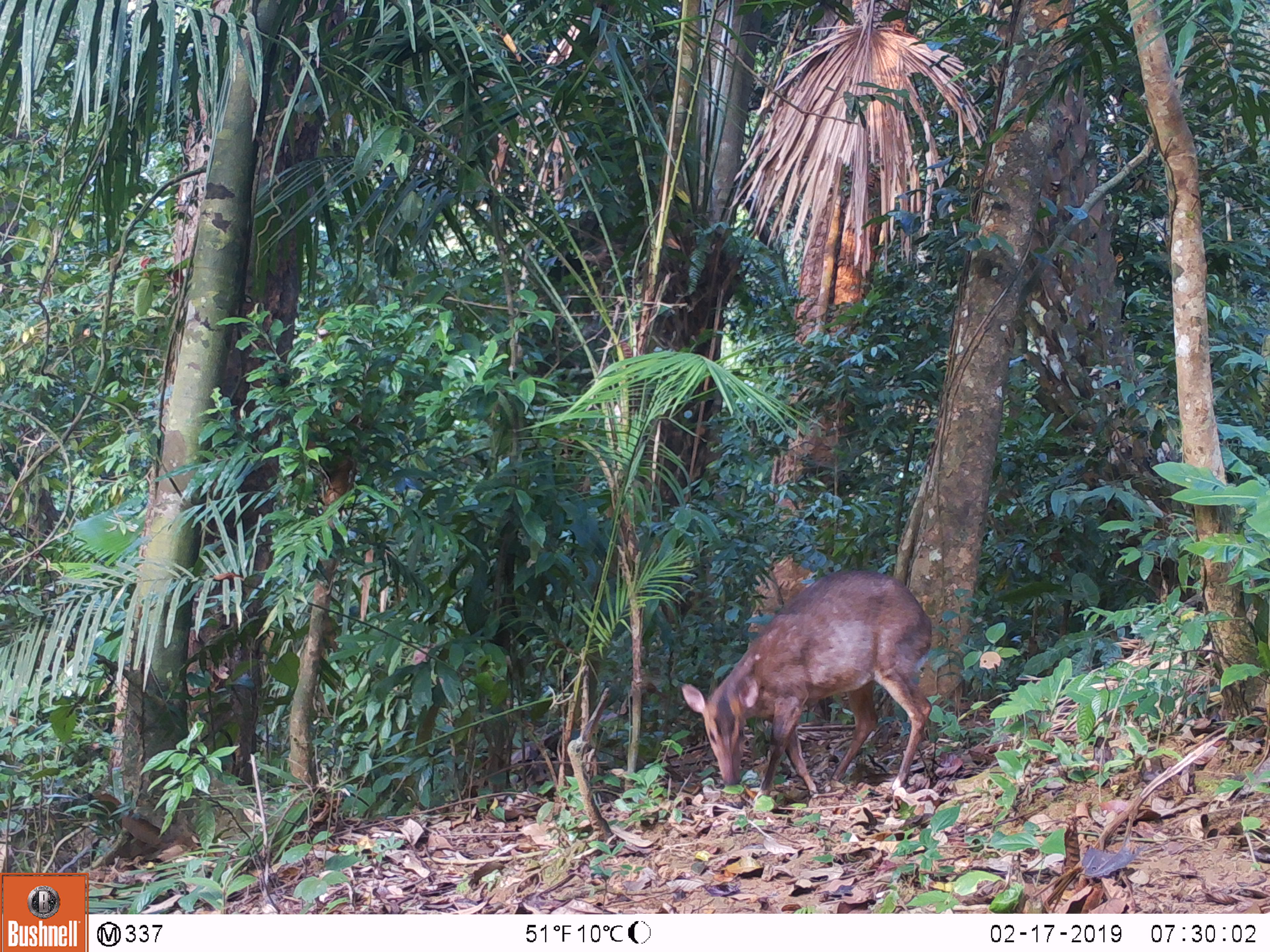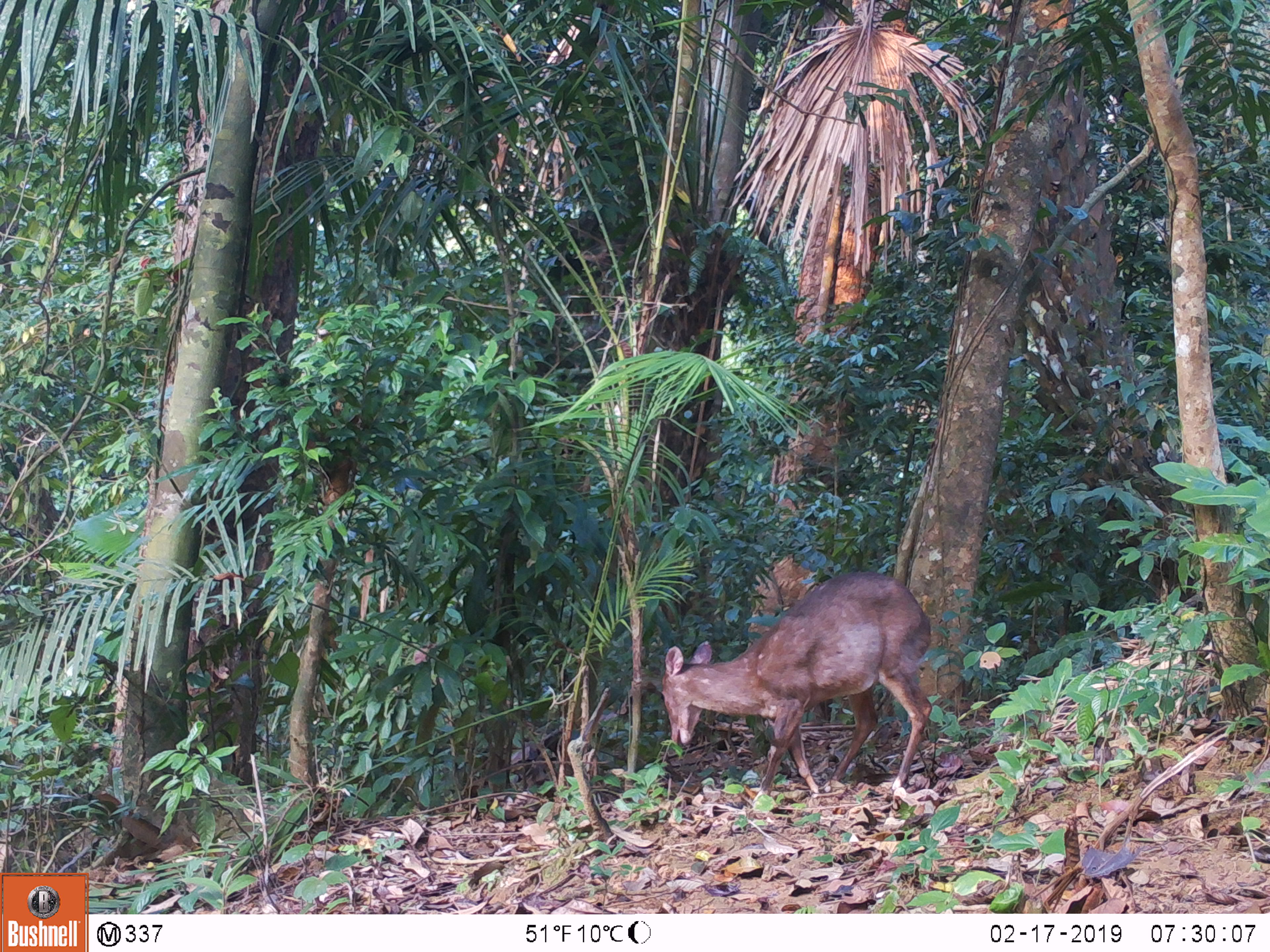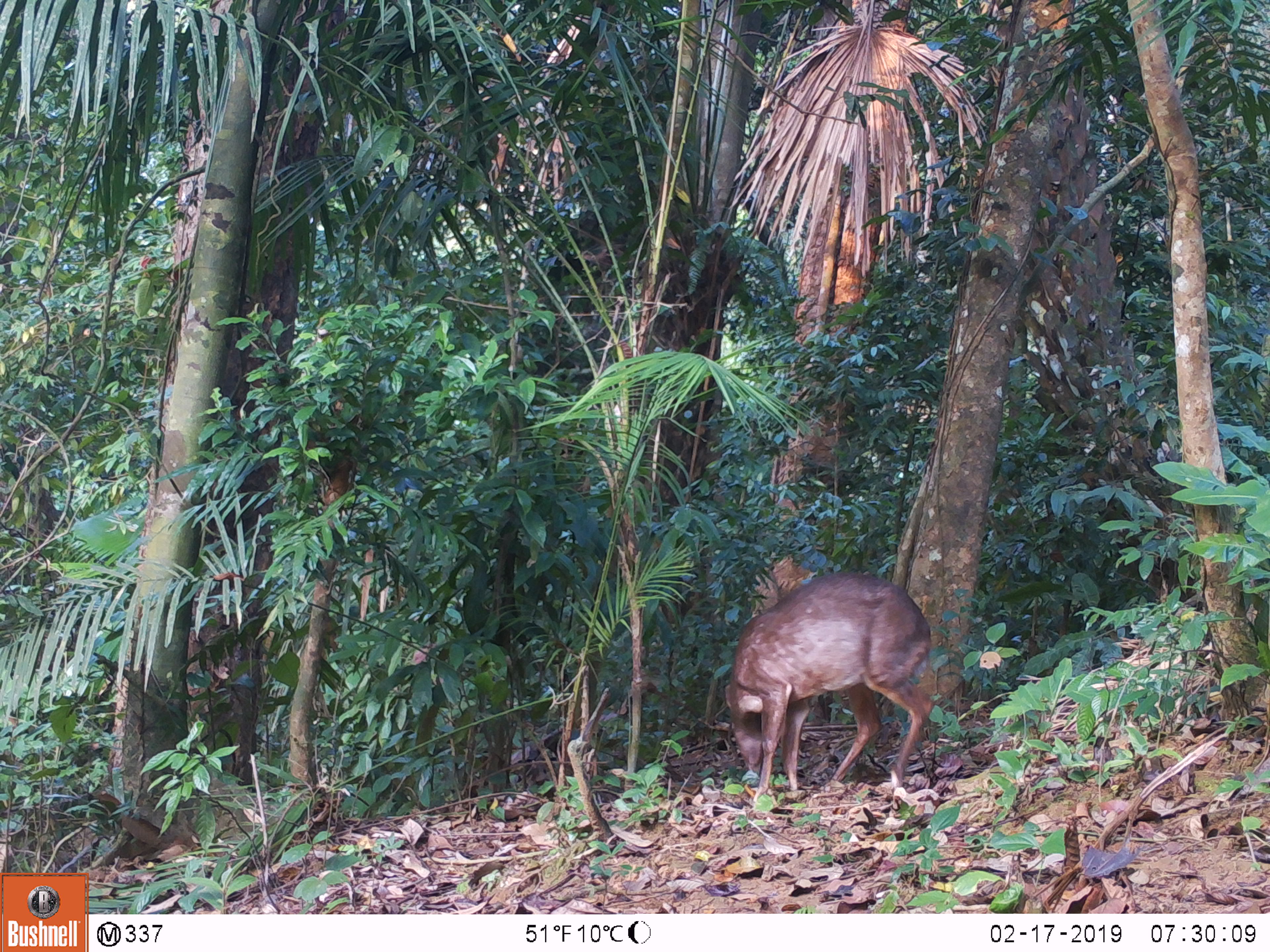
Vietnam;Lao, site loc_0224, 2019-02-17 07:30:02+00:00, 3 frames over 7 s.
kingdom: Animalia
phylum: Chordata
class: Mammalia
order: Artiodactyla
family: Cervidae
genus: Muntiacus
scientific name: Muntiacus vuquangensis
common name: large-antlered muntjac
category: large antlered muntjac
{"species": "large antlered muntjac (large-antlered muntjac) (Muntiacus vuquangensis)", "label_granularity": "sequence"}